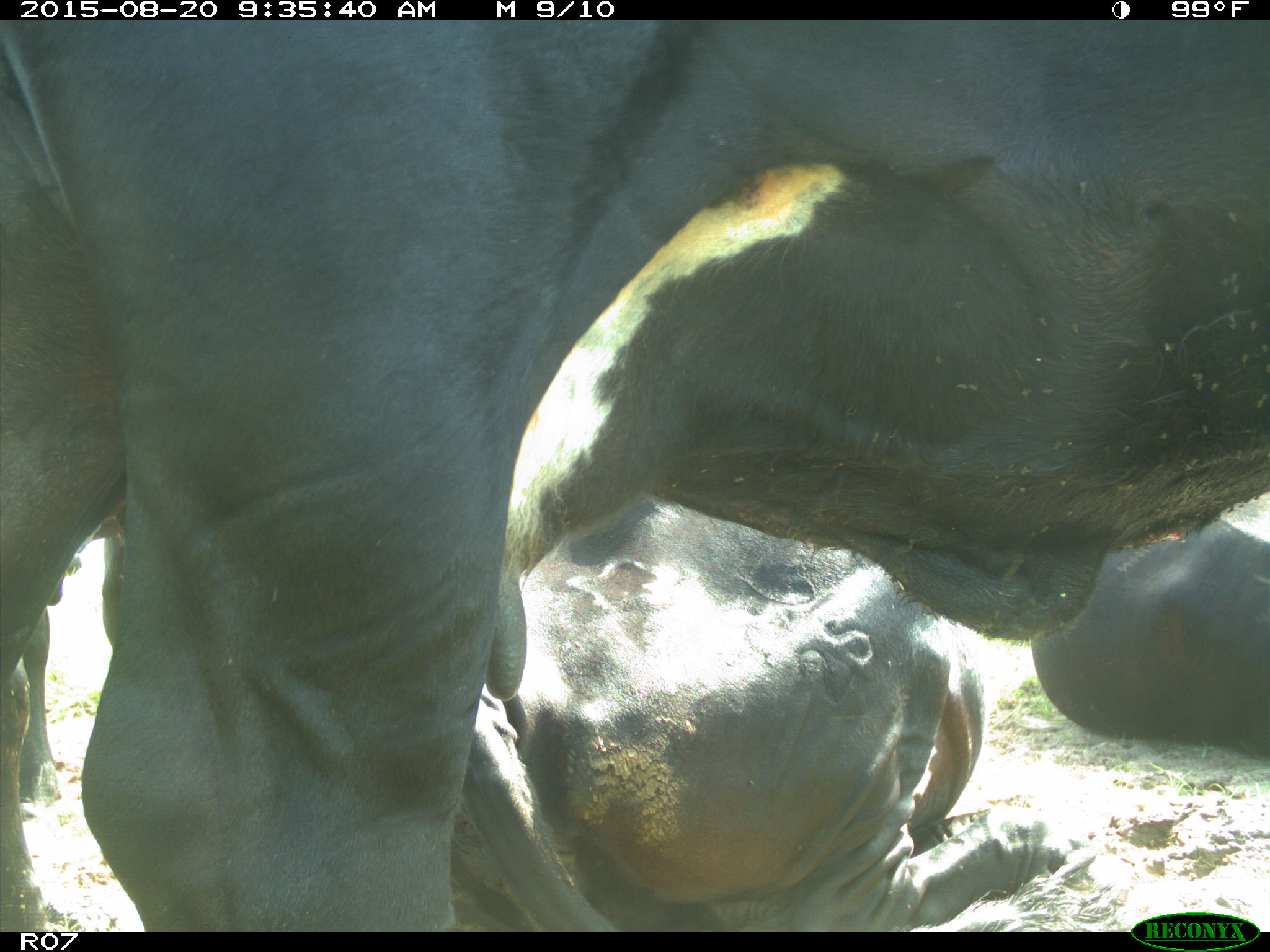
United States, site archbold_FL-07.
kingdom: Animalia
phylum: Chordata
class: Mammalia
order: Artiodactyla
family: Bovidae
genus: Bos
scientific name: Bos taurus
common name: domestic cow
Bos taurus (domestic cow).